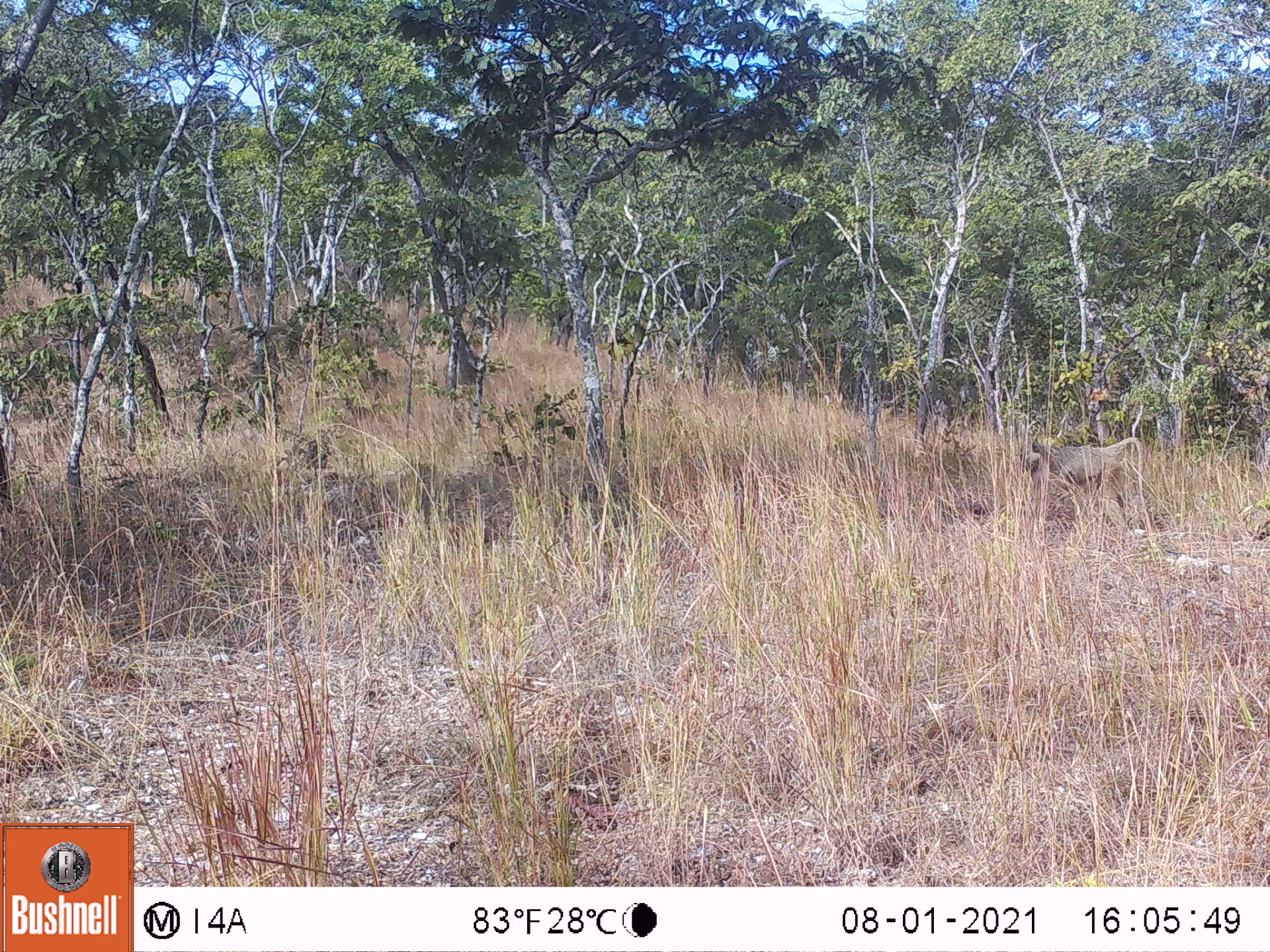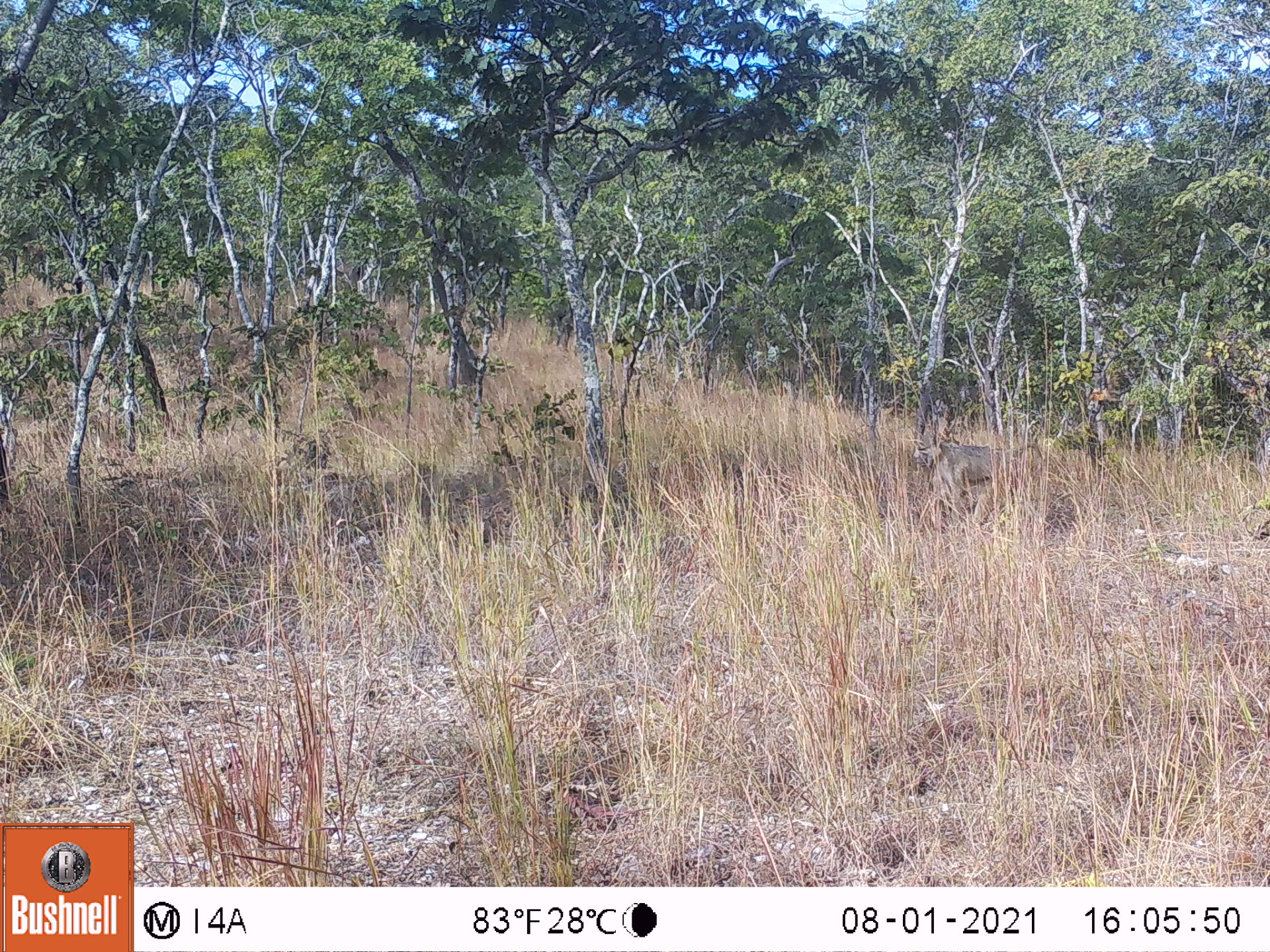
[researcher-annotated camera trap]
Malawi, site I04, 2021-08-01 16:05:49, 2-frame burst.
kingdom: Animalia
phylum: Chordata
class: Mammalia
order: Primates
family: Cercopithecidae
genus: Papio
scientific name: Papio cynocephalus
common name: yellow baboon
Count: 1.